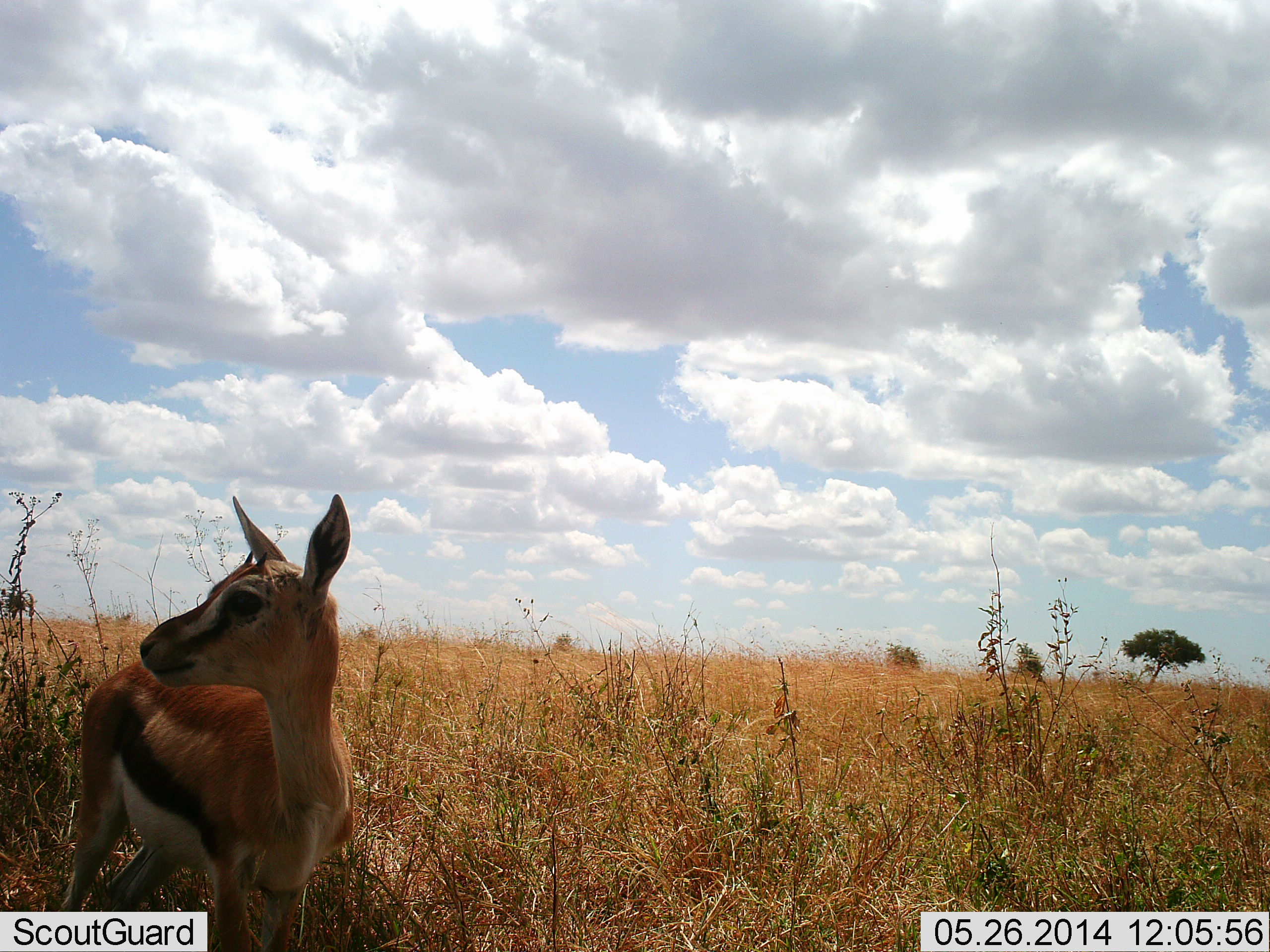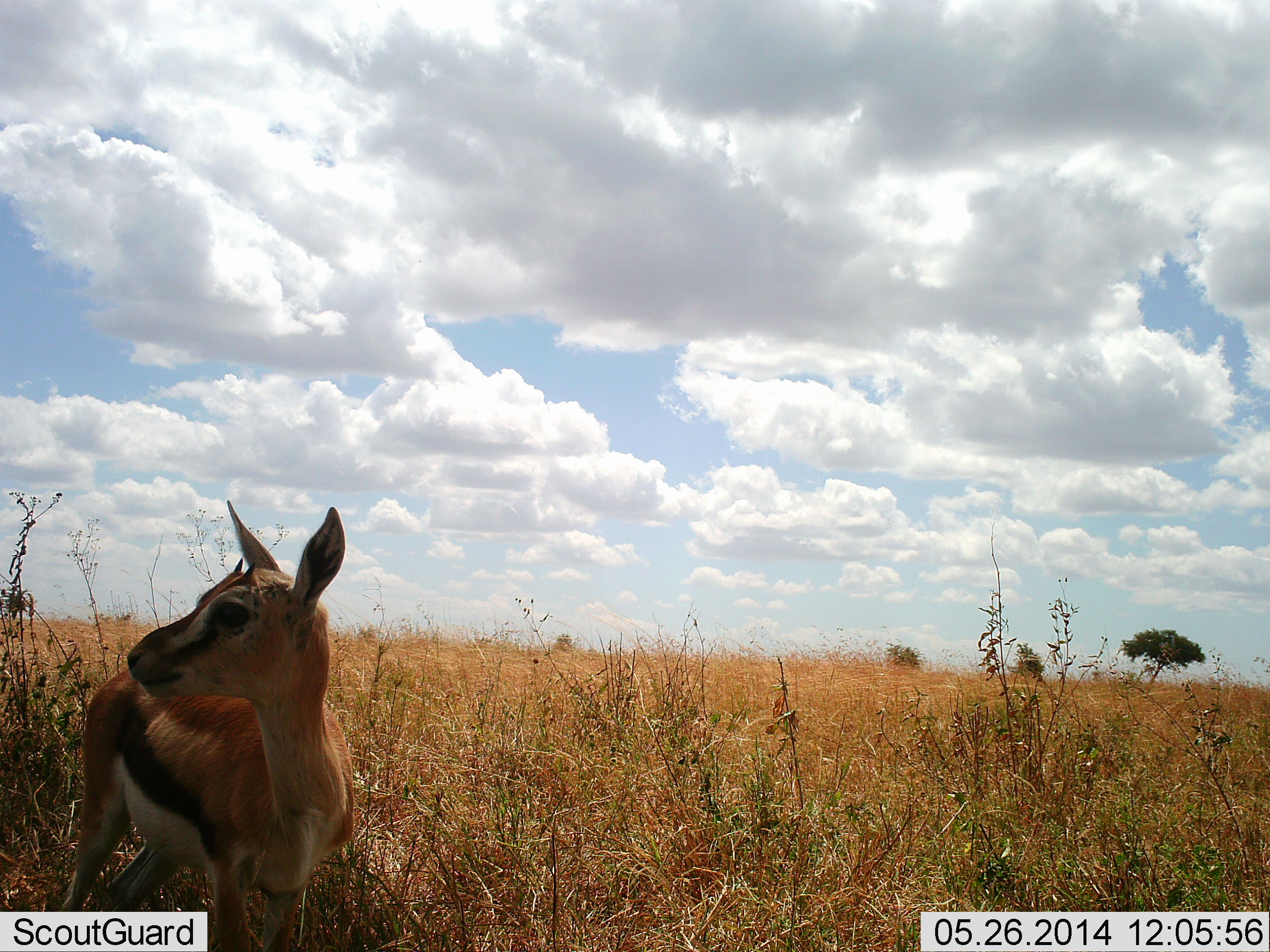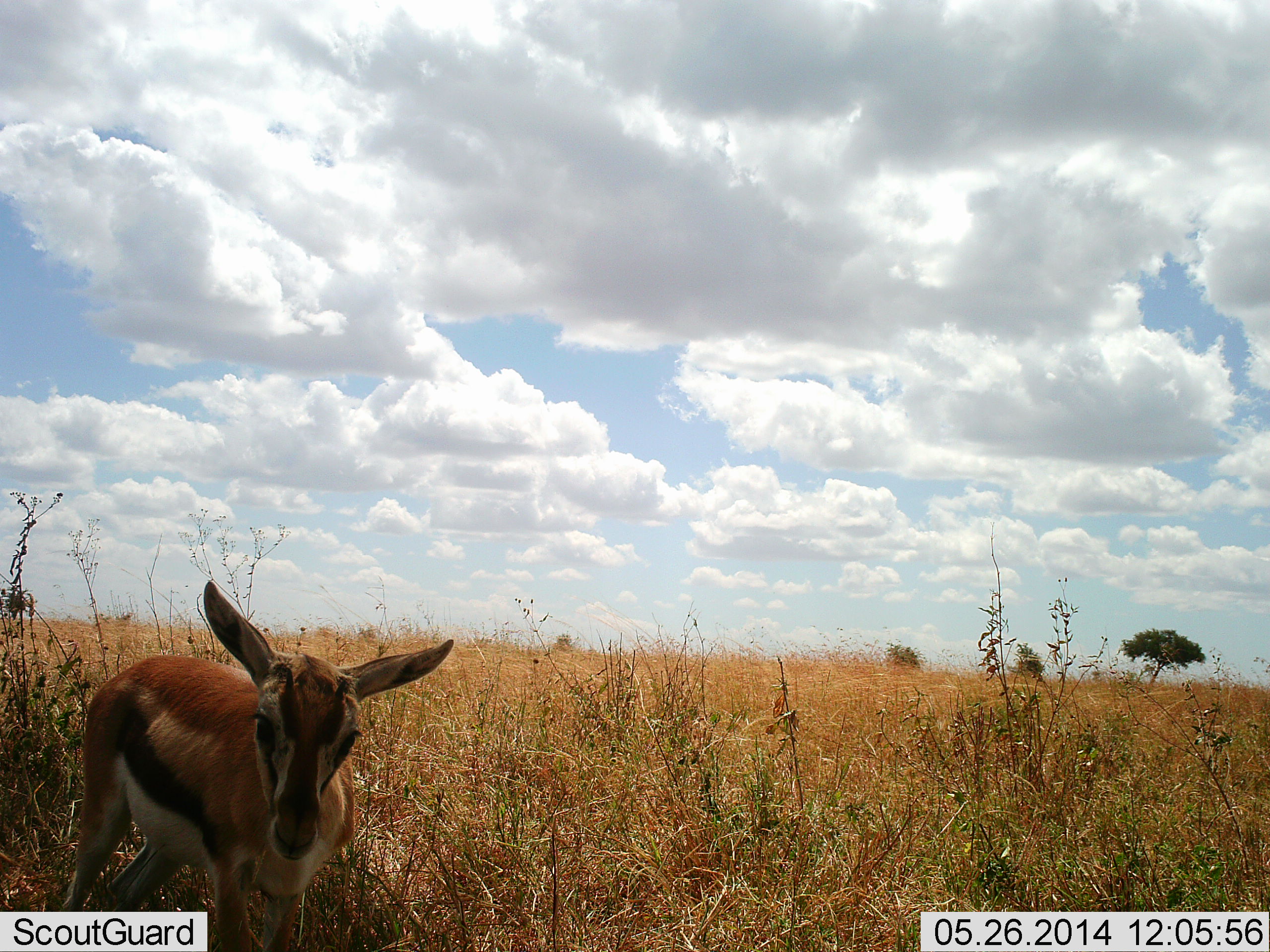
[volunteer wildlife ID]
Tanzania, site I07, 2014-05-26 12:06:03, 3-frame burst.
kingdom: Animalia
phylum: Chordata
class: Mammalia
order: Artiodactyla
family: Bovidae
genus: Eudorcas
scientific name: Eudorcas thomsonii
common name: thomson's gazelle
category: gazellethomsons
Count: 1.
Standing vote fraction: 90%.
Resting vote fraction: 0%.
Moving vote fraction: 10%.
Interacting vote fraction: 10%.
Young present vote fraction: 10%.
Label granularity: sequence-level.